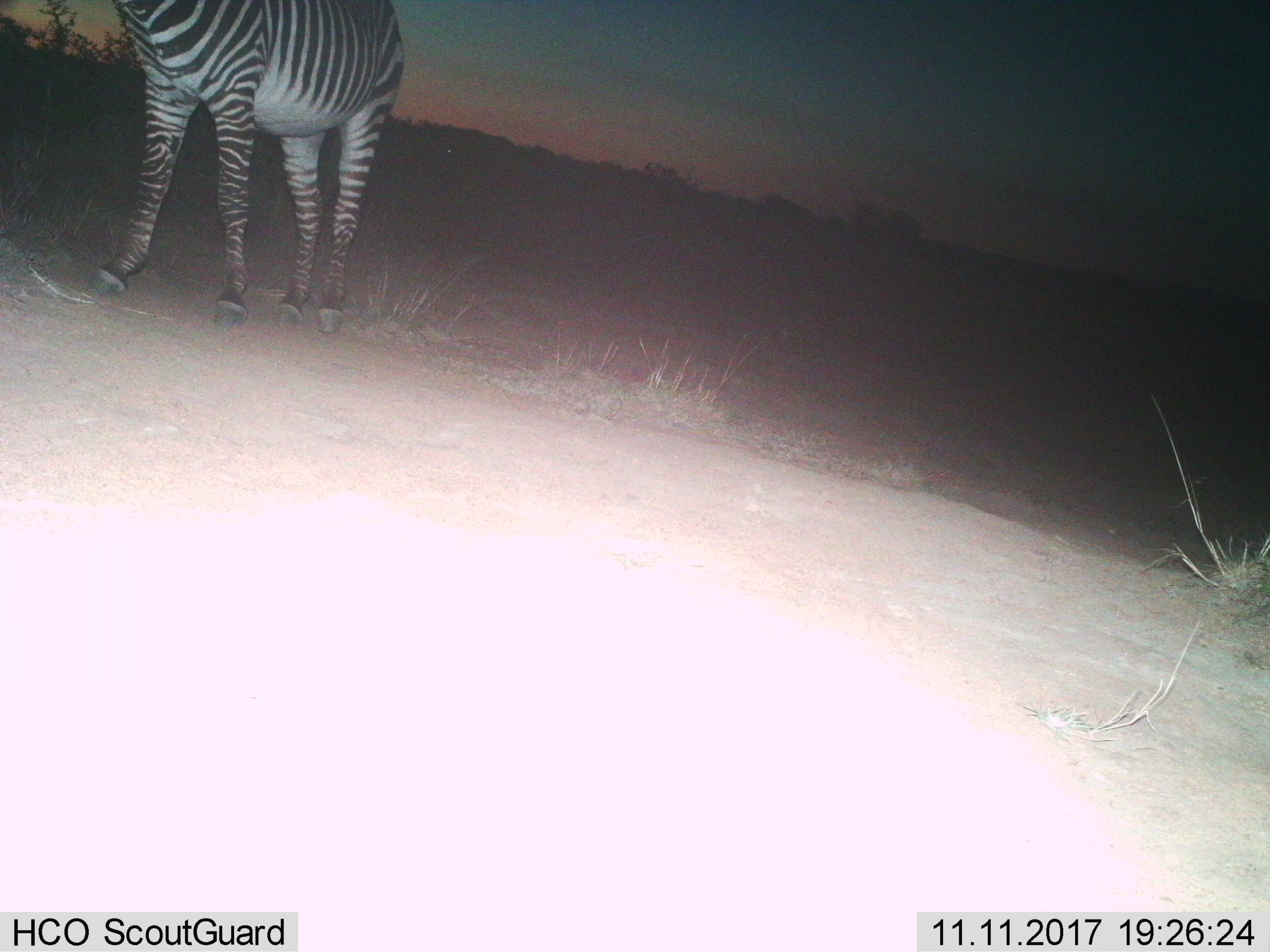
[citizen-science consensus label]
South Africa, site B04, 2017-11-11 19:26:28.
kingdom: Animalia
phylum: Chordata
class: Mammalia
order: Perissodactyla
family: Equidae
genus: Equus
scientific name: Equus zebra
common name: mountain zebra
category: zebramountain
Zebramountain (mountain zebra) (Equus zebra), count 1. Behavior (volunteer vote fractions): standing 80%, resting 0%, moving 20%, interacting 0%. Young present (vote fraction): 0%. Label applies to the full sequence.